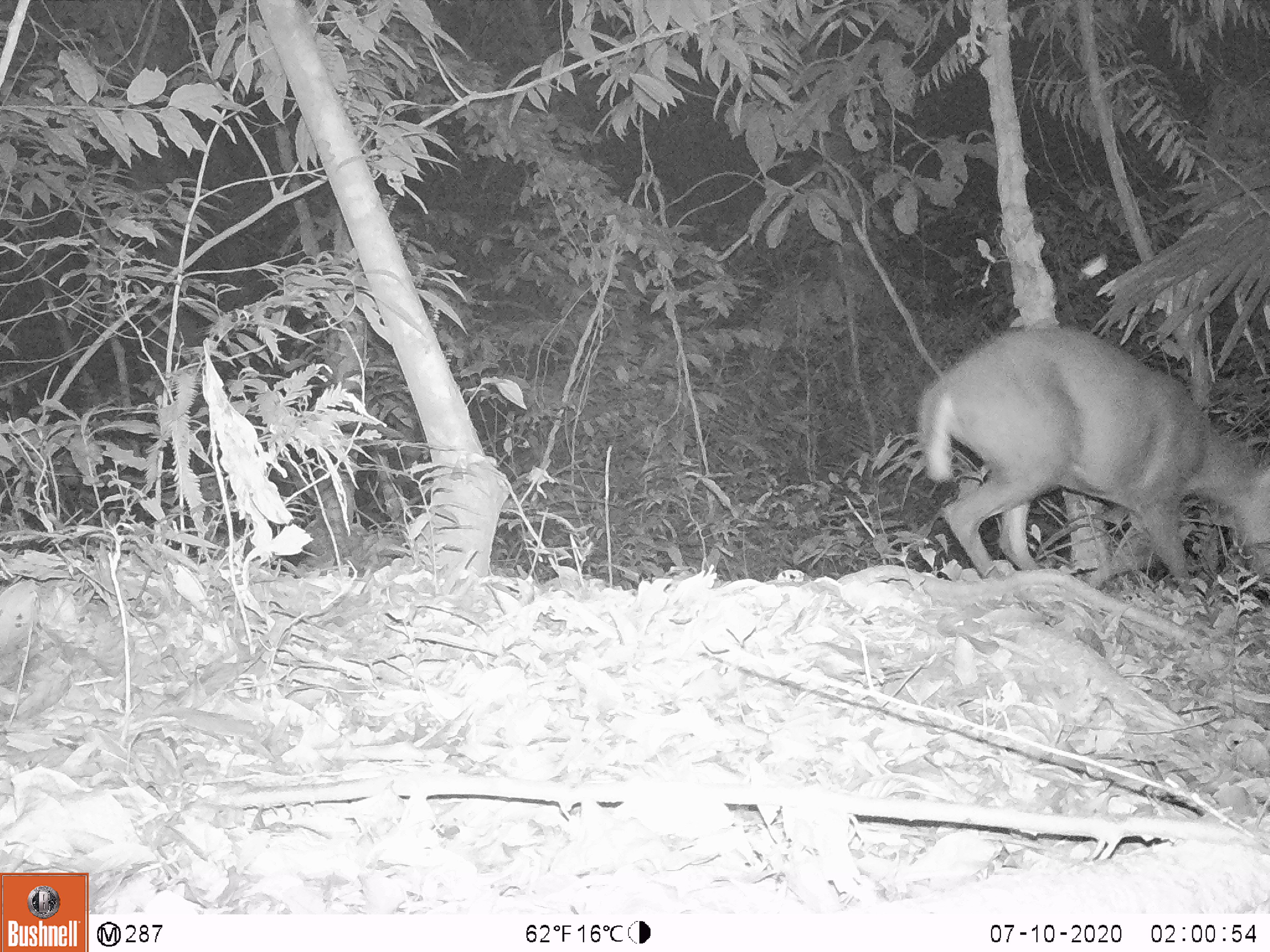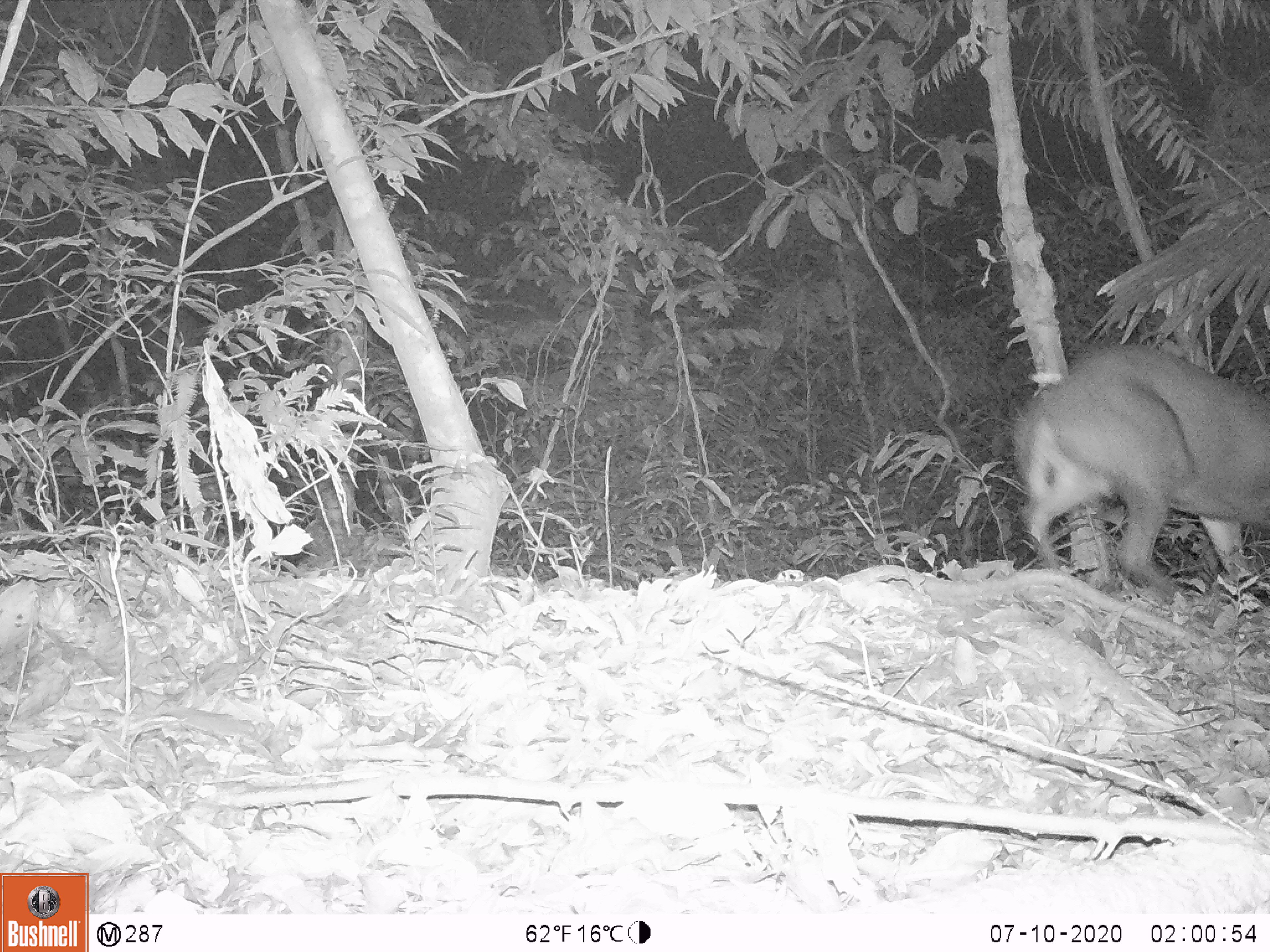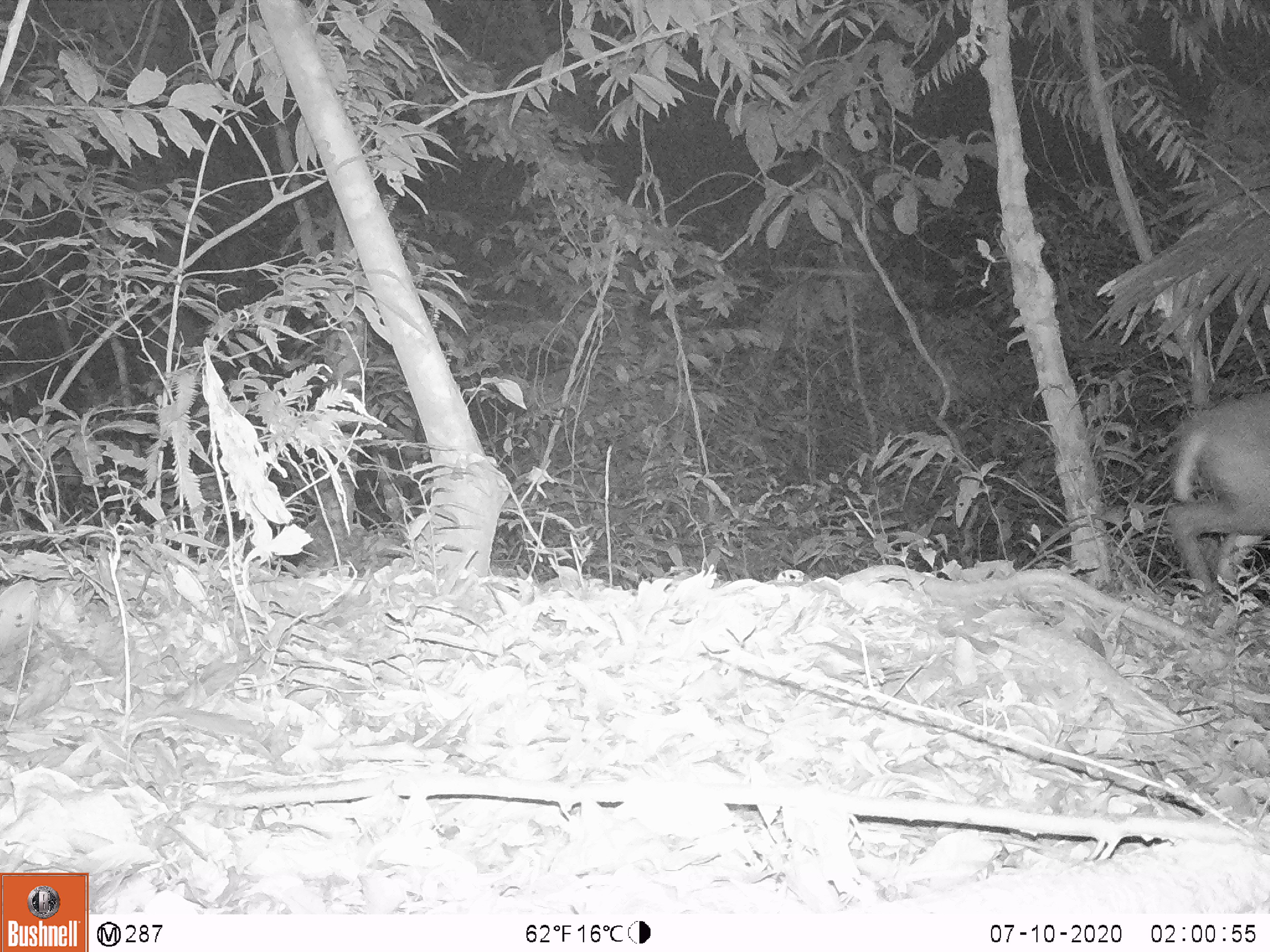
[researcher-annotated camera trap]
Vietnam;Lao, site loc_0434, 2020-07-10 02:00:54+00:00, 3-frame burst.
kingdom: Animalia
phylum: Chordata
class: Mammalia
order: Artiodactyla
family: Cervidae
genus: Muntiacus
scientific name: Muntiacus rooseveltorum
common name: roosevelt's muntjac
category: roosevelts muntjac group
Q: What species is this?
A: Roosevelts muntjac group (roosevelt's muntjac) (Muntiacus rooseveltorum).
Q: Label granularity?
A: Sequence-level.